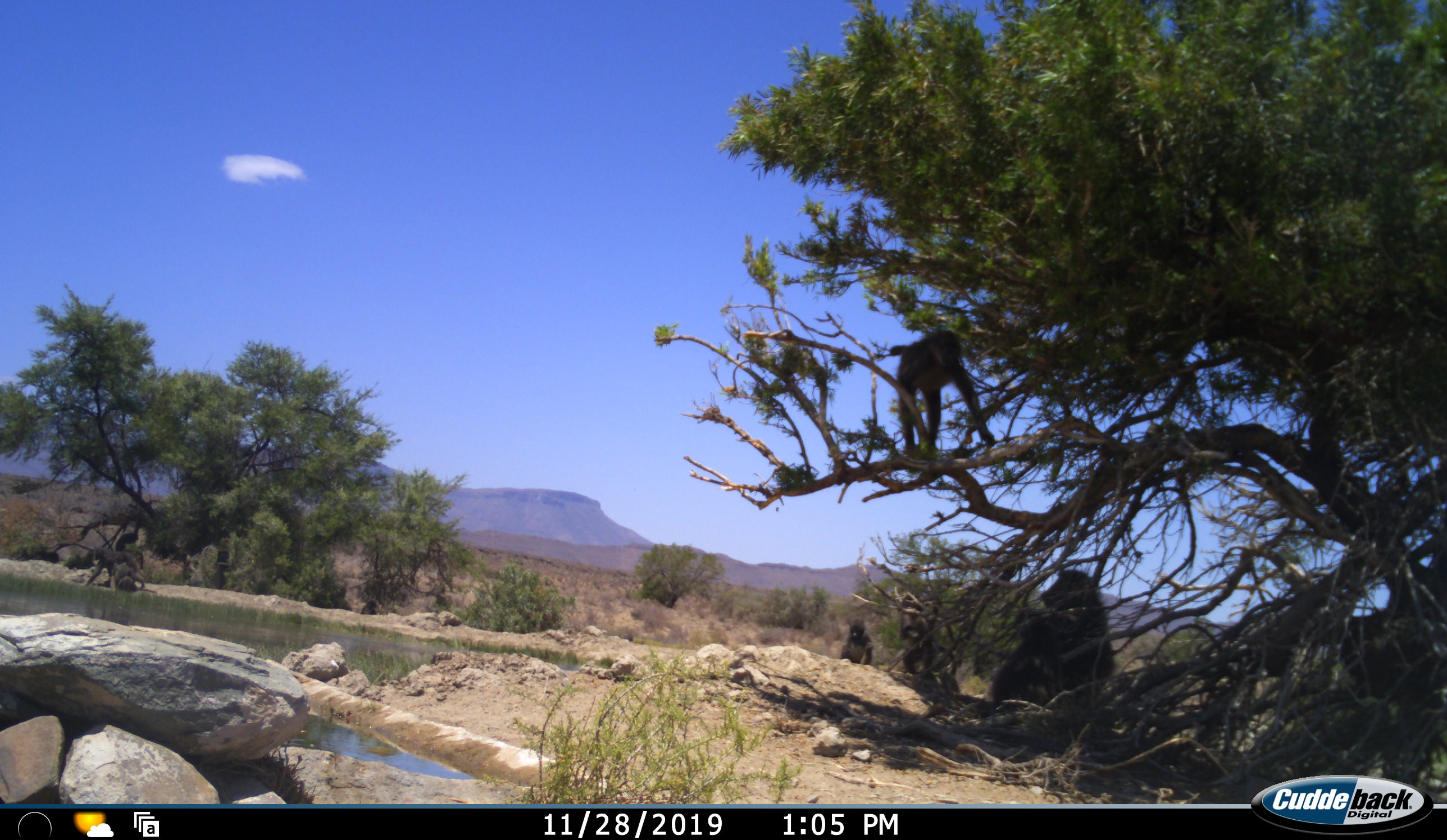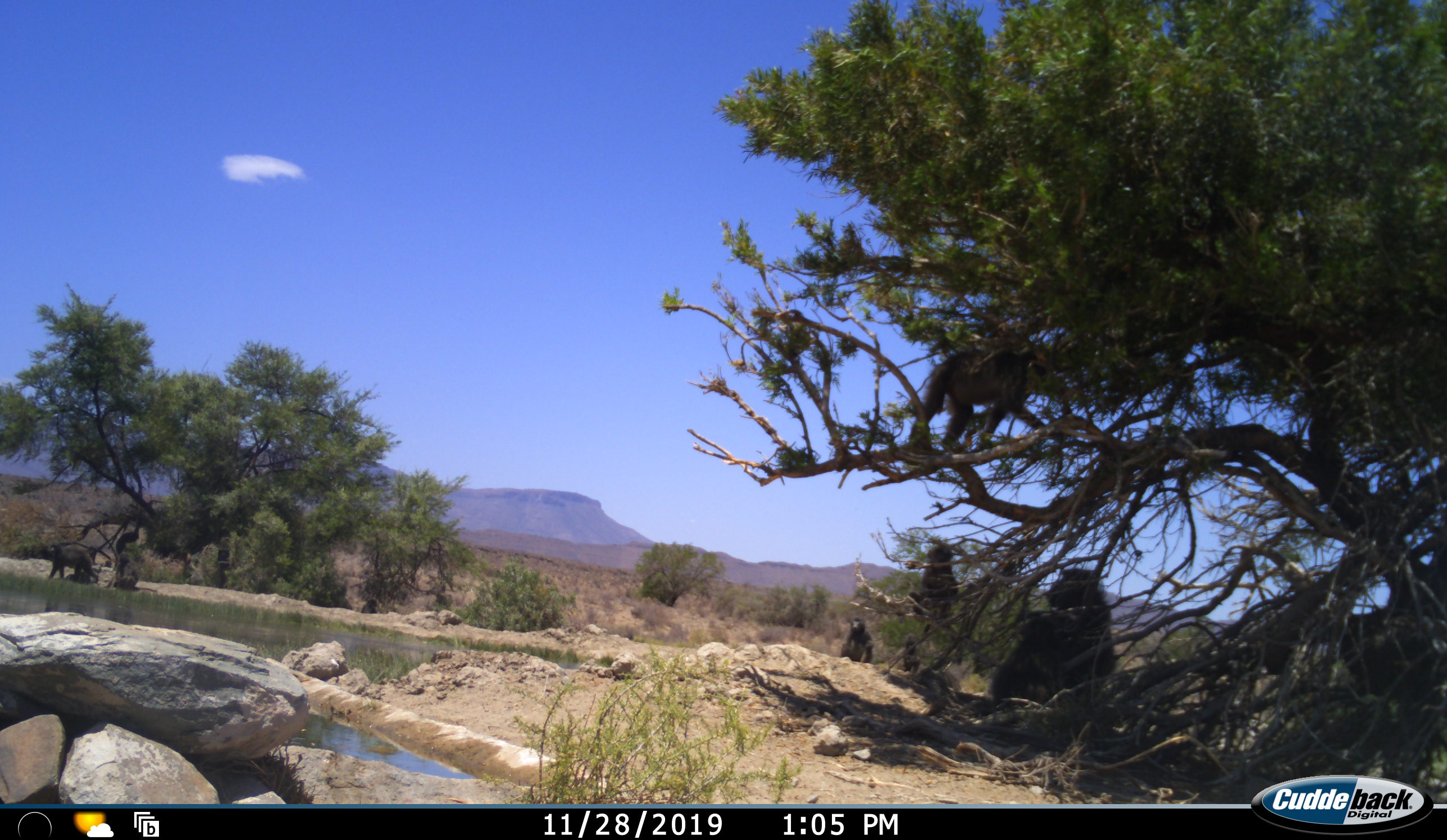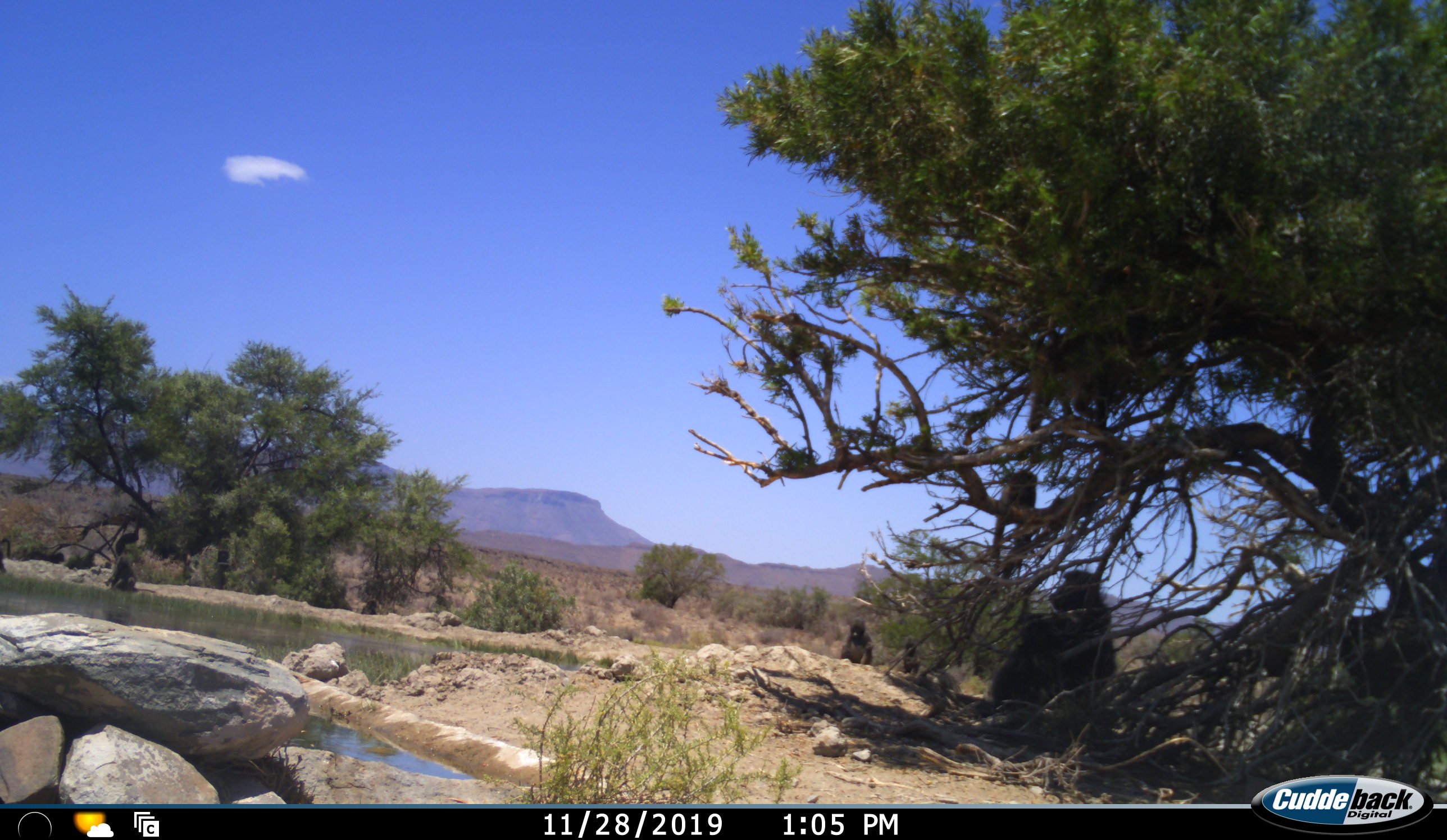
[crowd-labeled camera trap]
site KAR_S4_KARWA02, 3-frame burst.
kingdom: Animalia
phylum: Chordata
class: Mammalia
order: Primates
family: Cercopithecidae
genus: Papio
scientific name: Papio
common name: baboon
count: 7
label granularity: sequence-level